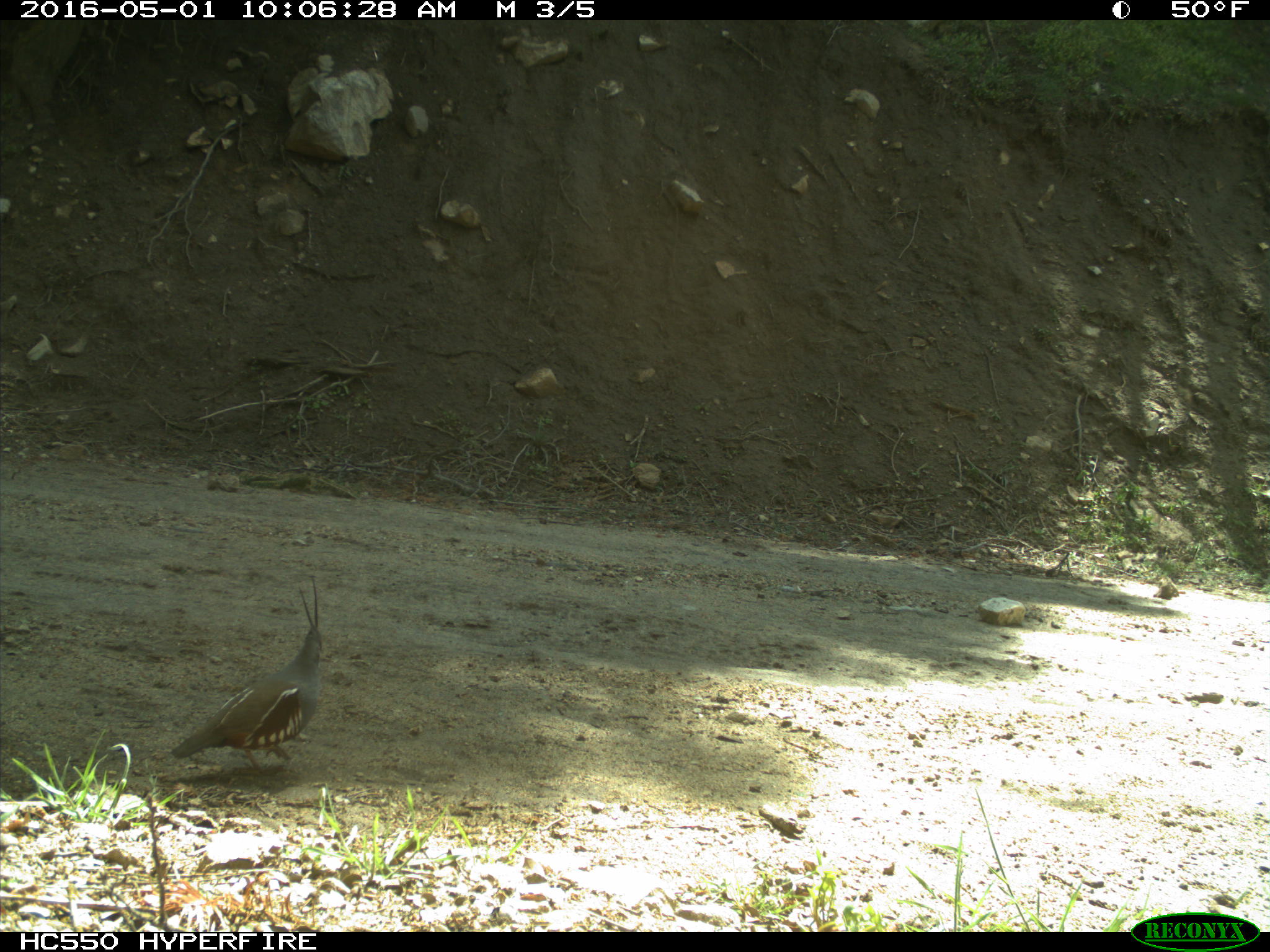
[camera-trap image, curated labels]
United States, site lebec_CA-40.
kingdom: Animalia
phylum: Chordata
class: Aves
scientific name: Aves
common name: birds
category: unidentified bird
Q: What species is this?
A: Unidentified bird (birds) (Aves).